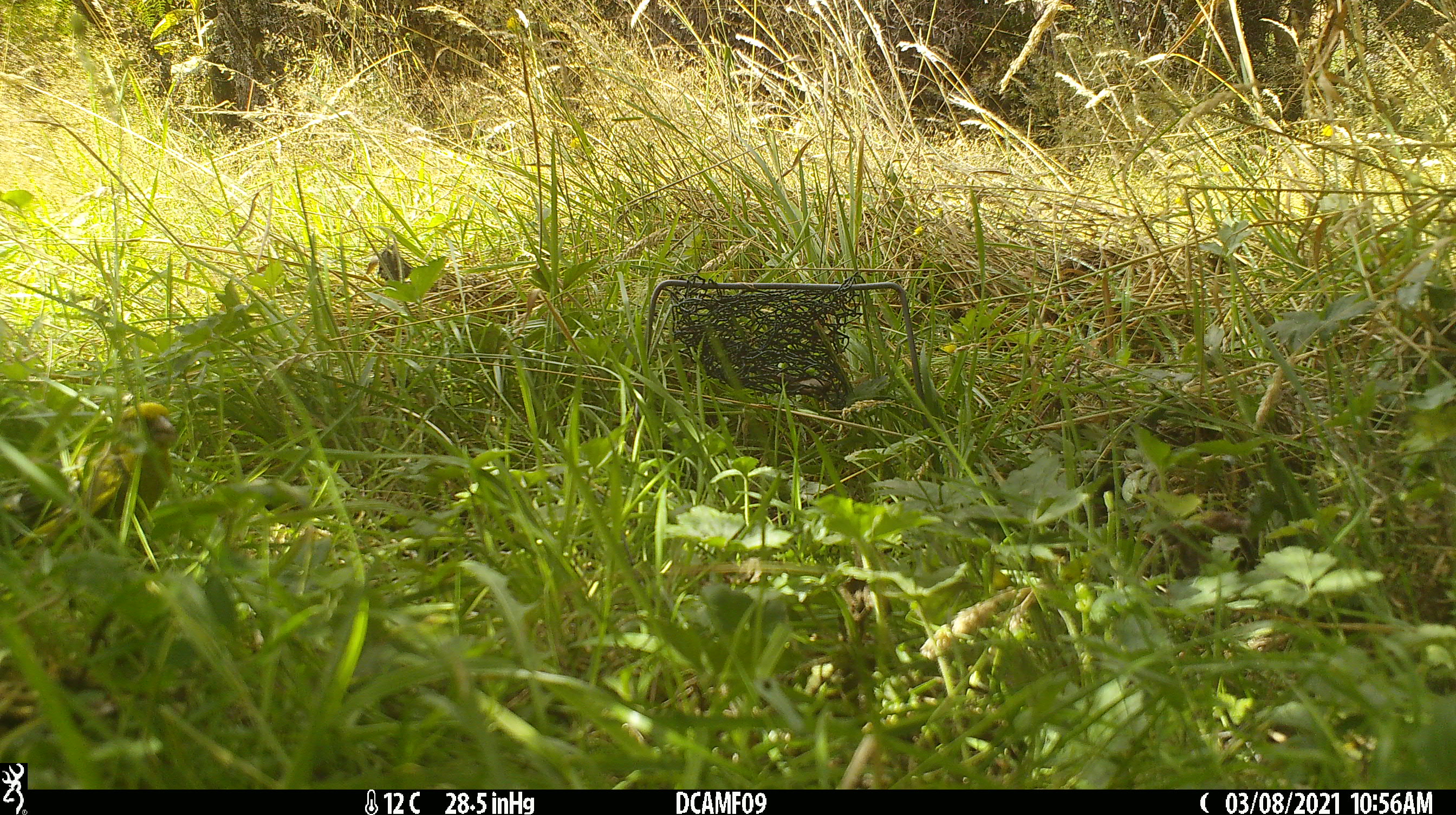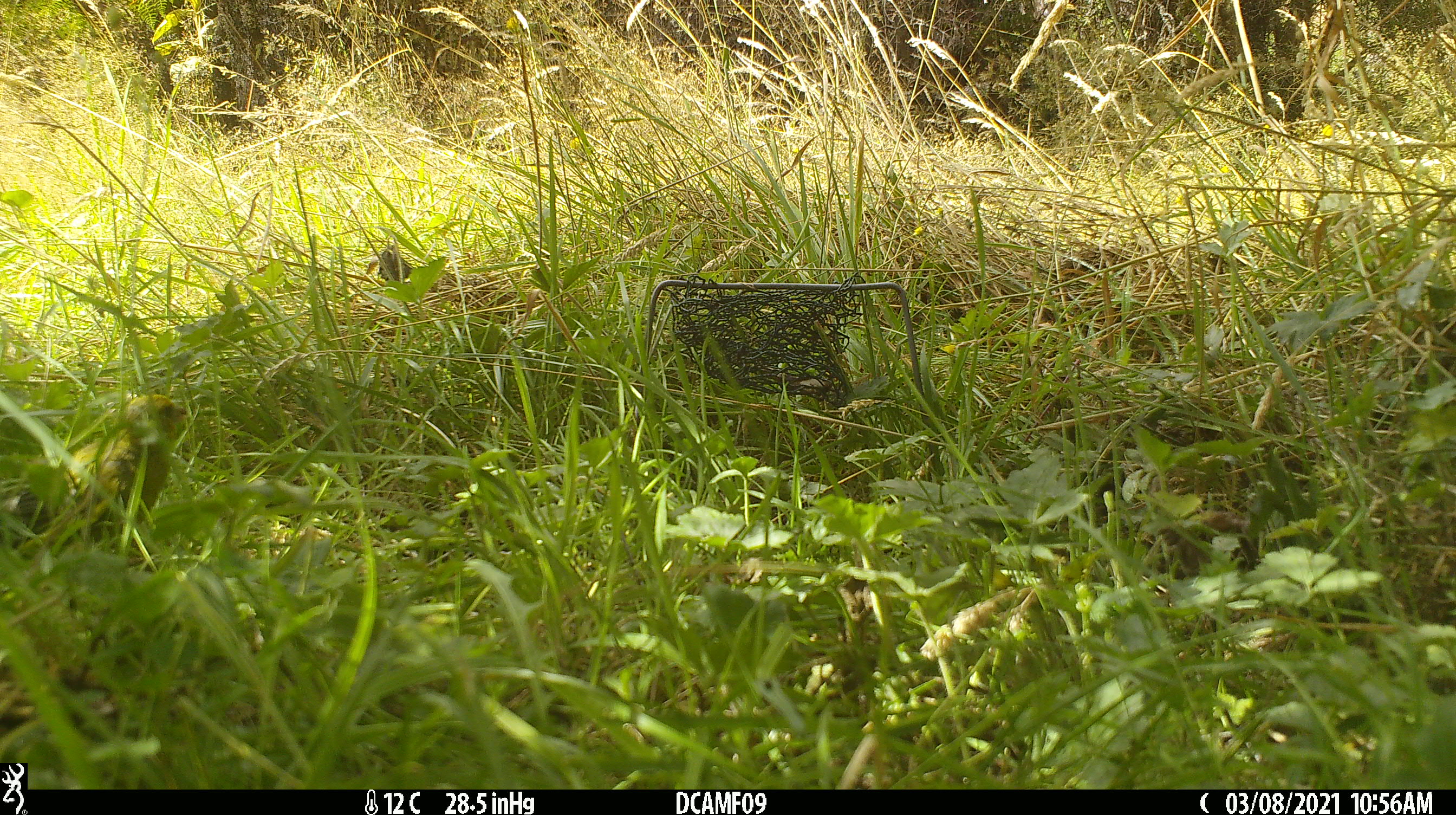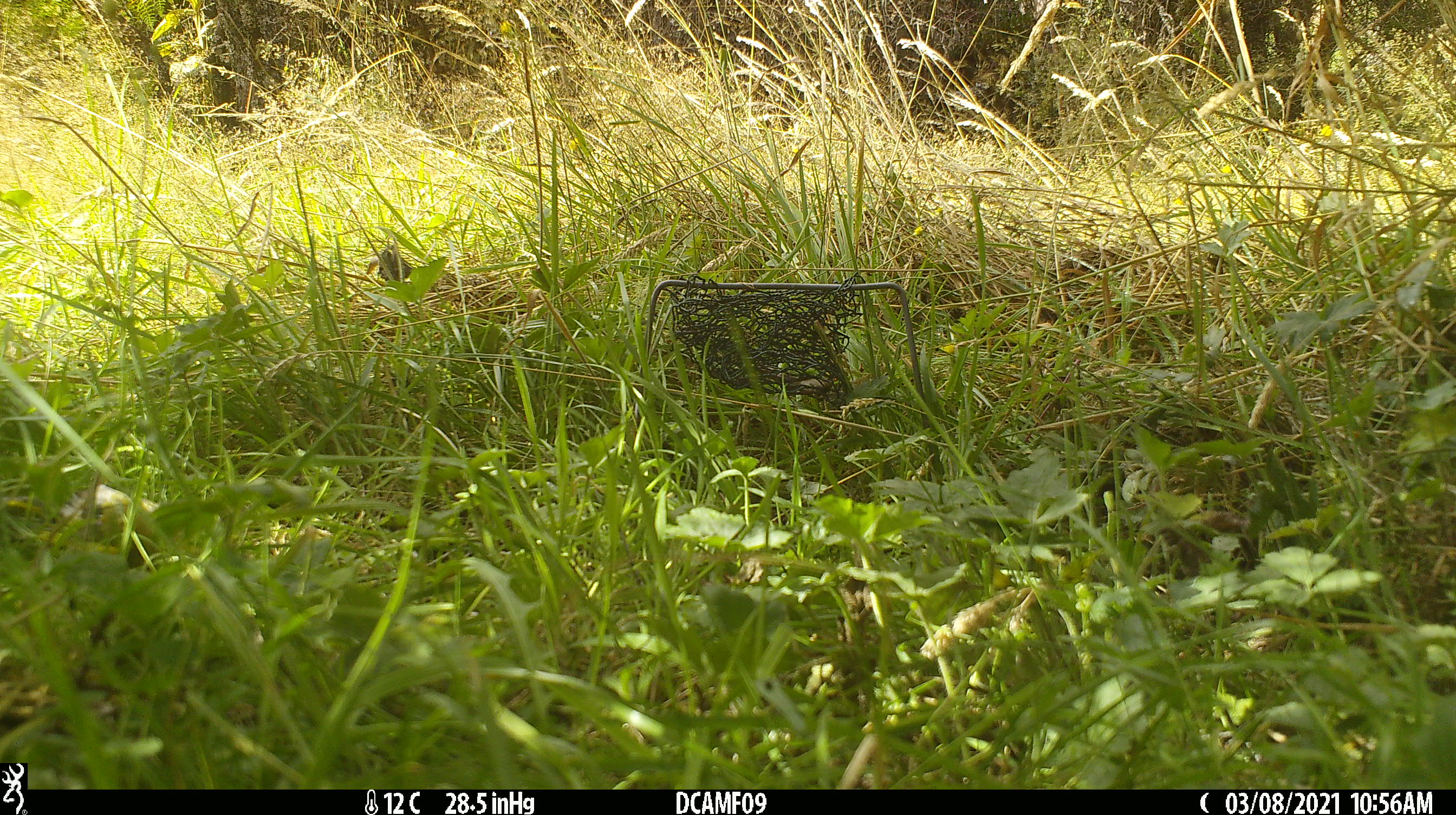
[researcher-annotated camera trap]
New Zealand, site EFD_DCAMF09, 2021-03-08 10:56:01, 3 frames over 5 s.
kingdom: Animalia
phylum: Chordata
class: Aves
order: Passeriformes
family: Fringillidae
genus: Chloris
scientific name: Chloris chloris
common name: greenfinch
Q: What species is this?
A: Greenfinch (Chloris chloris).